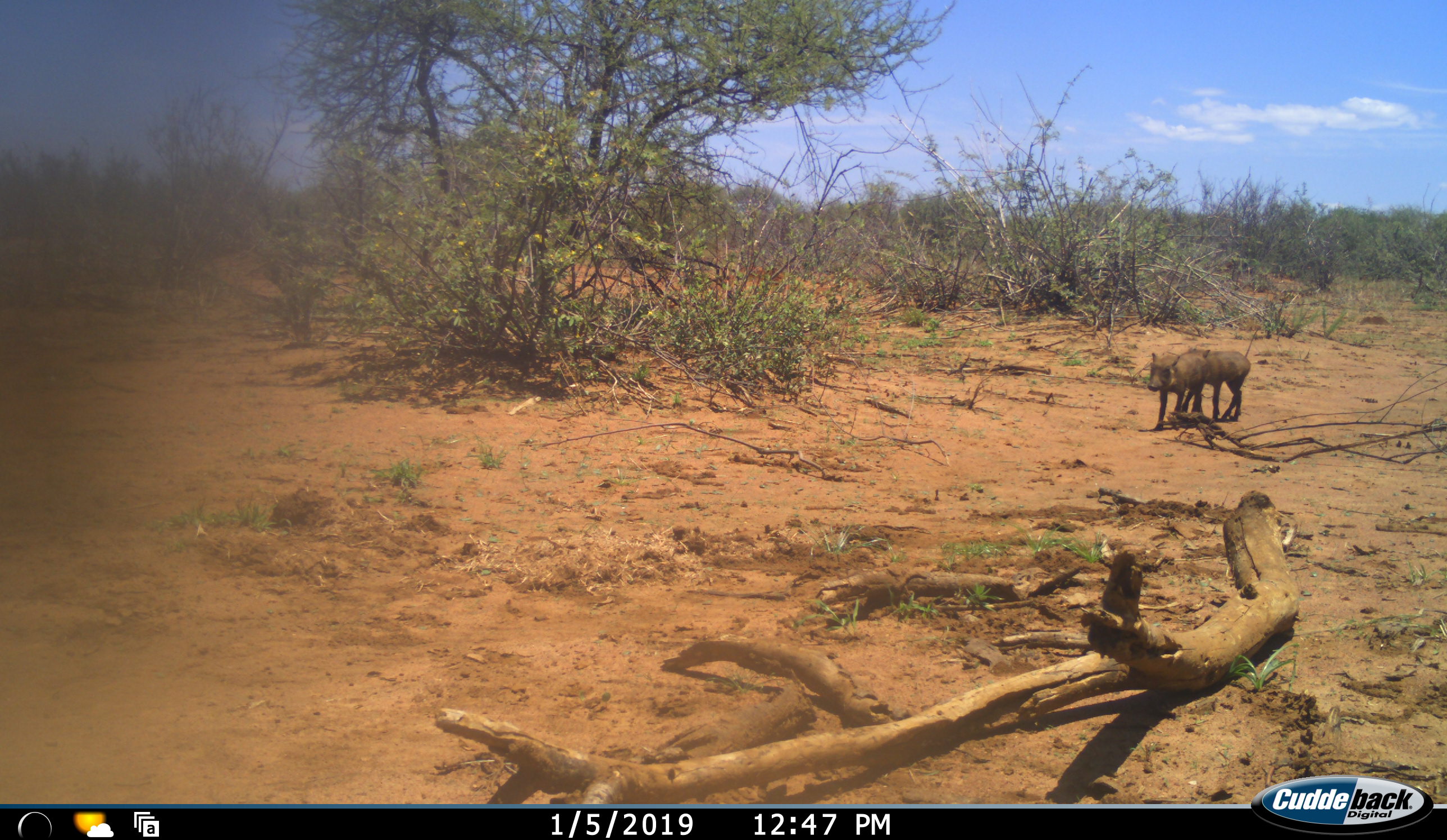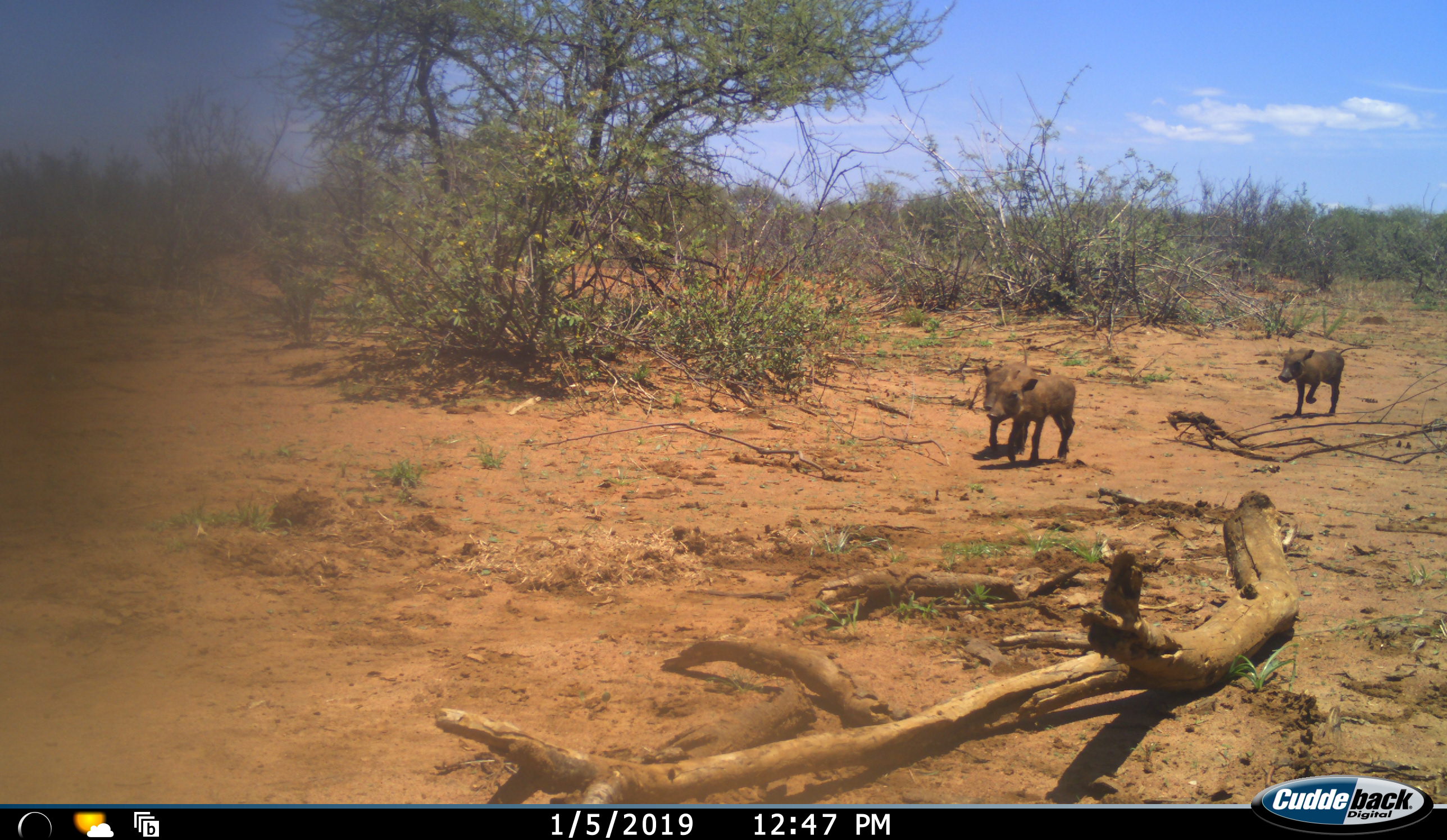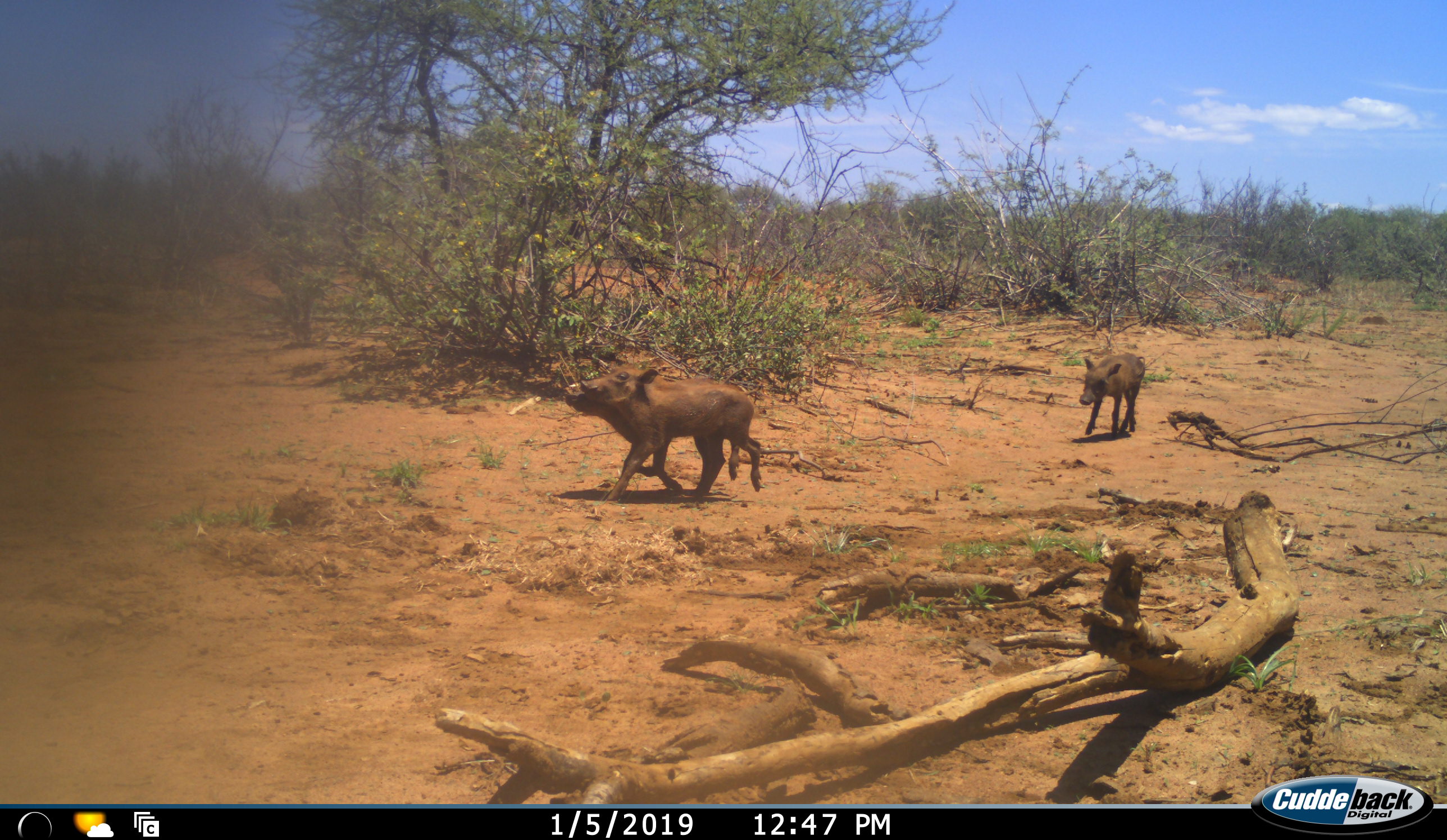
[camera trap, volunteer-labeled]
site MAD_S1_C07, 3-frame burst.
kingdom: Animalia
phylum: Chordata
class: Mammalia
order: Artiodactyla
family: Suidae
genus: Phacochoerus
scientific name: Phacochoerus africanus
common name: warthog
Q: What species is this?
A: Warthog (Phacochoerus africanus).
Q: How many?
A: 2.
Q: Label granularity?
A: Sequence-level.